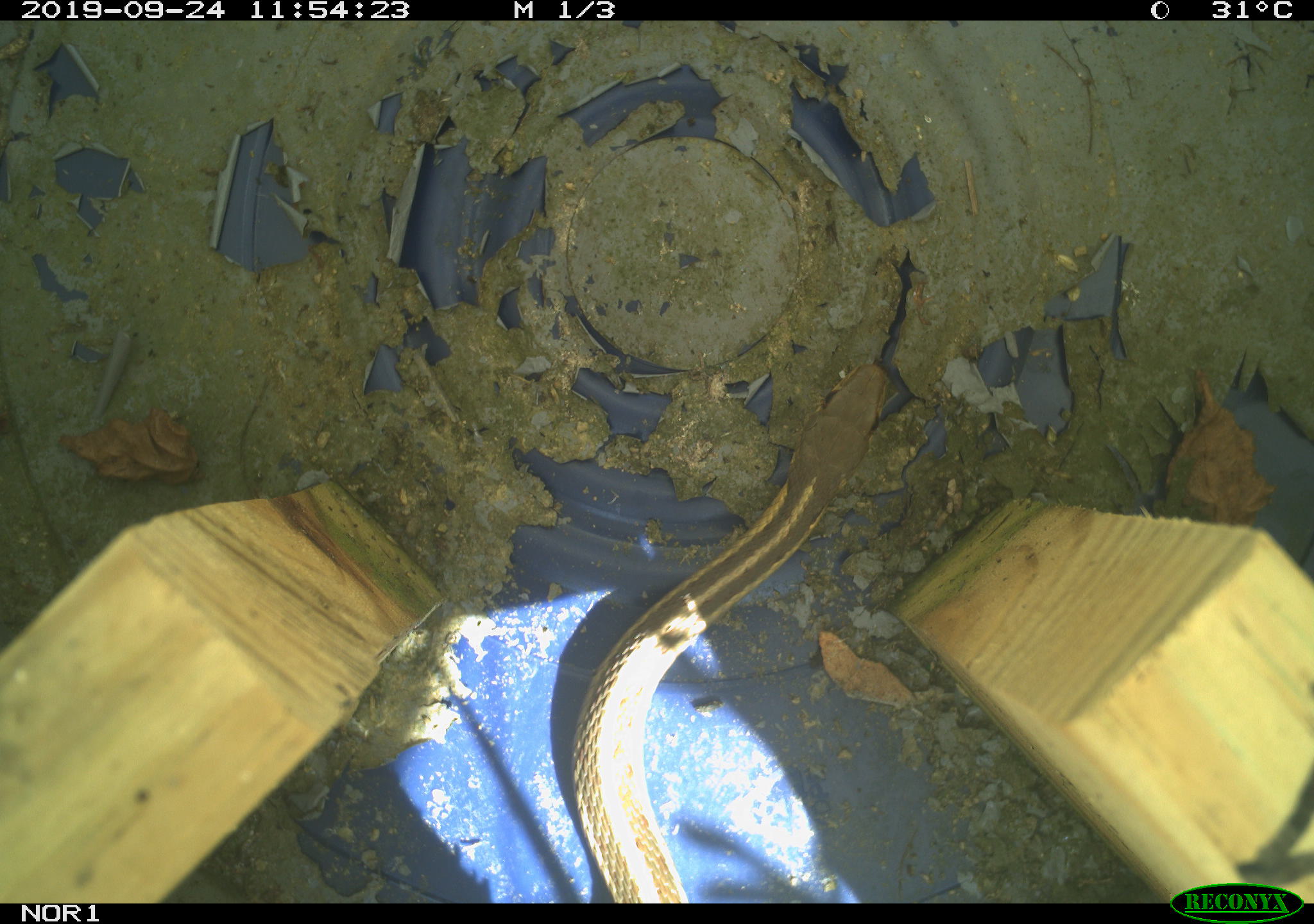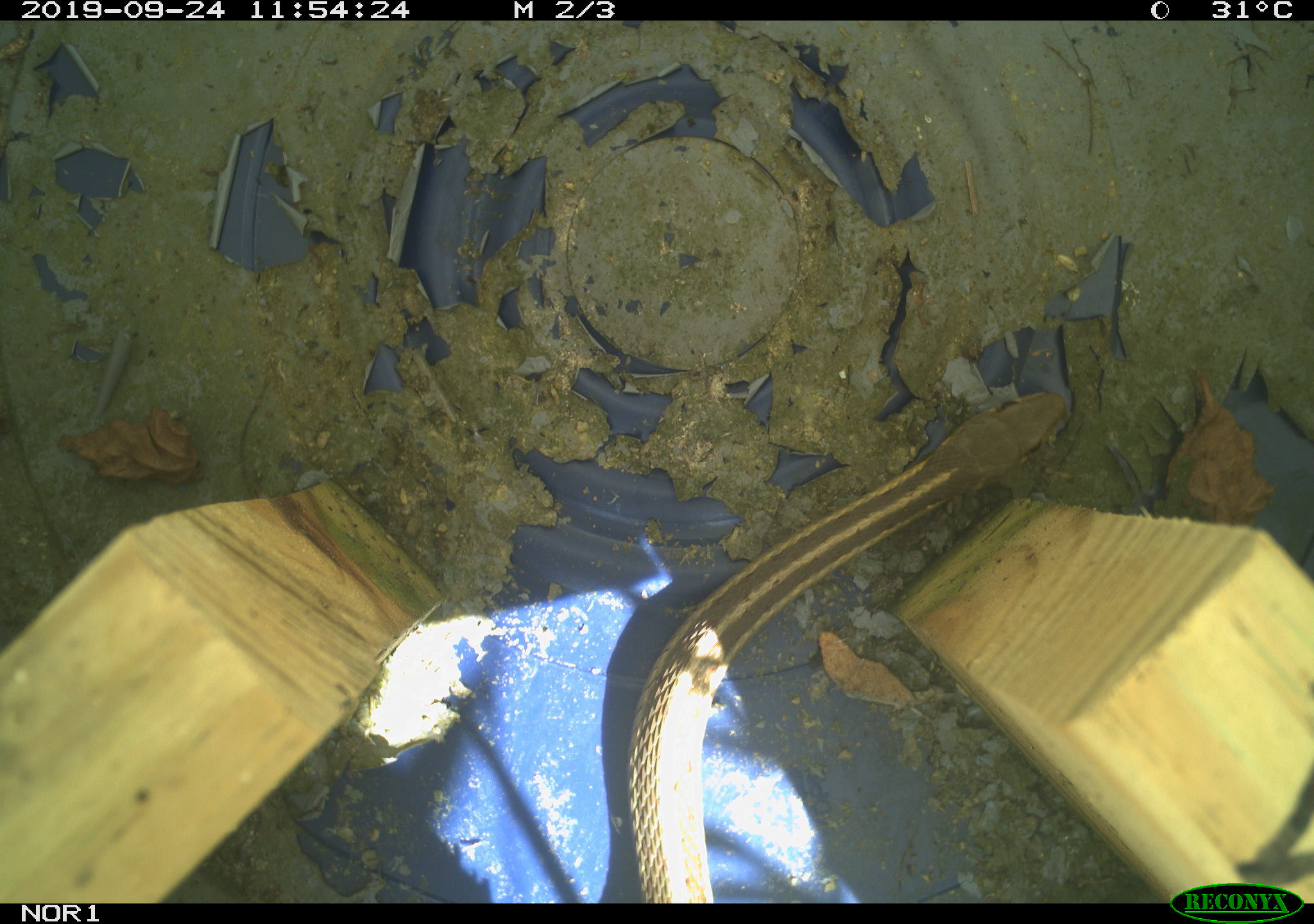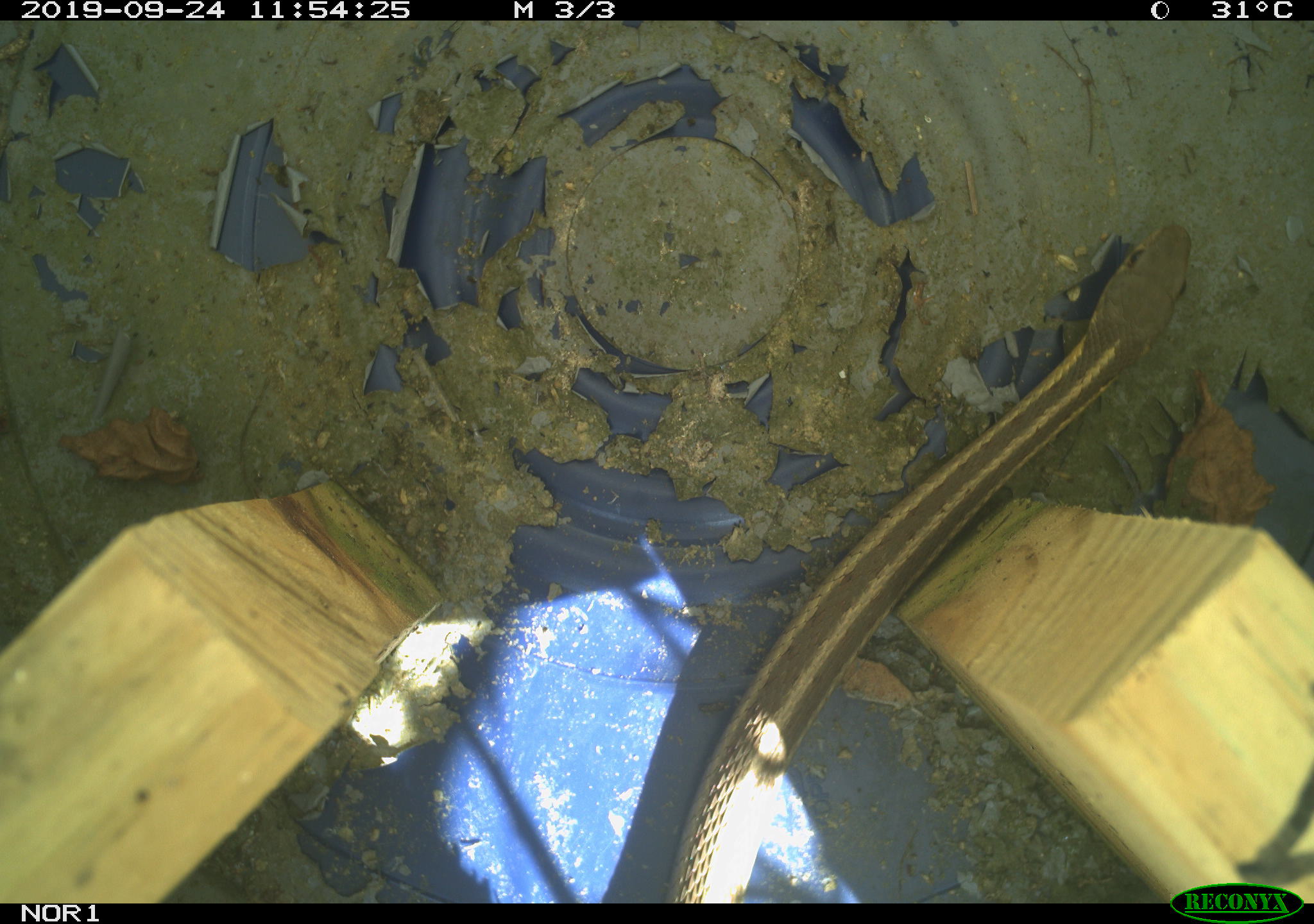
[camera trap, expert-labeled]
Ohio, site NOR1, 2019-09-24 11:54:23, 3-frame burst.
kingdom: Animalia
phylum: Chordata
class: Reptilia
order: Squamata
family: Colubridae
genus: Thamnophis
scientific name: Thamnophis sirtalis sirtalis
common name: eastern gartersnake